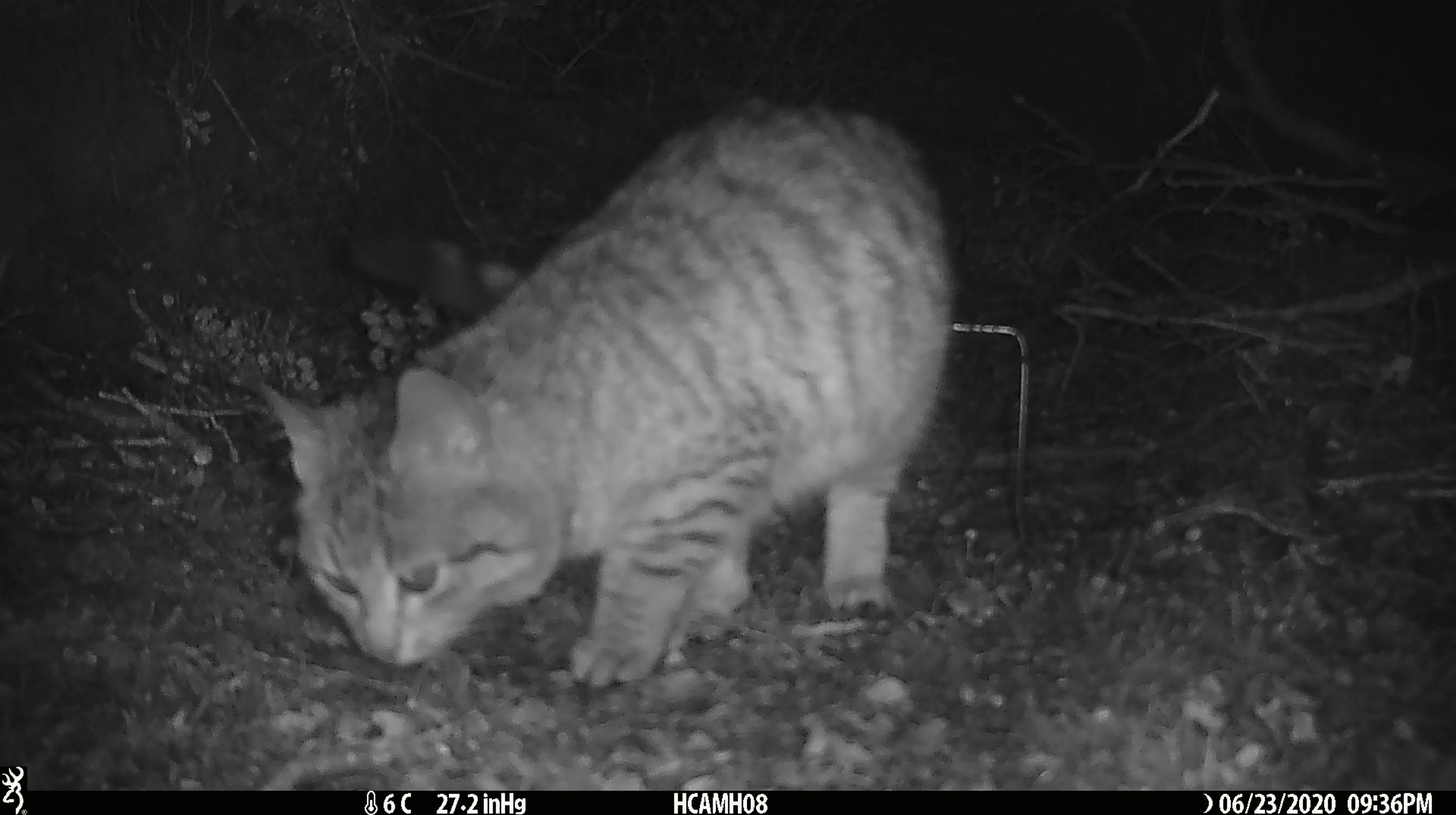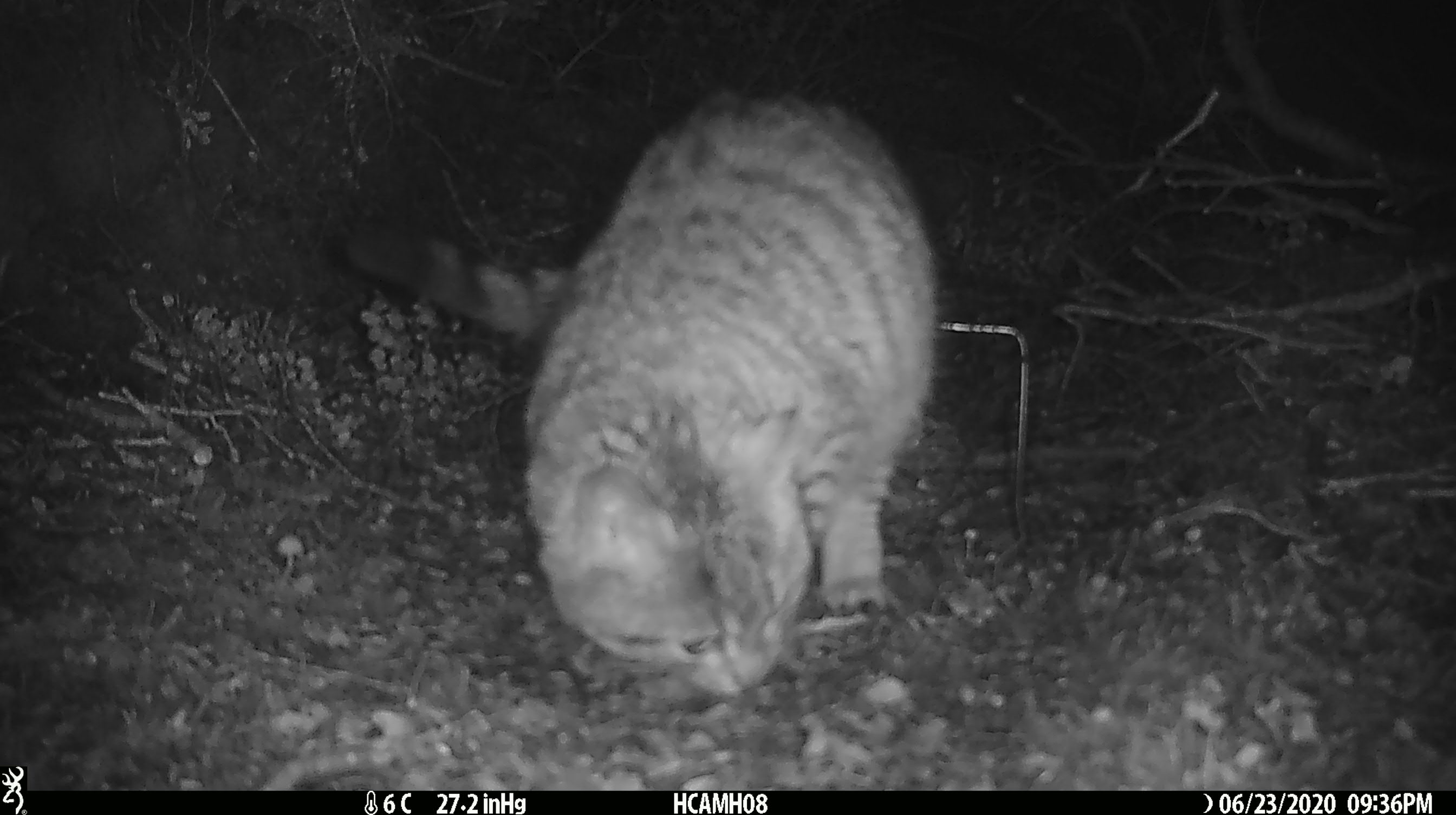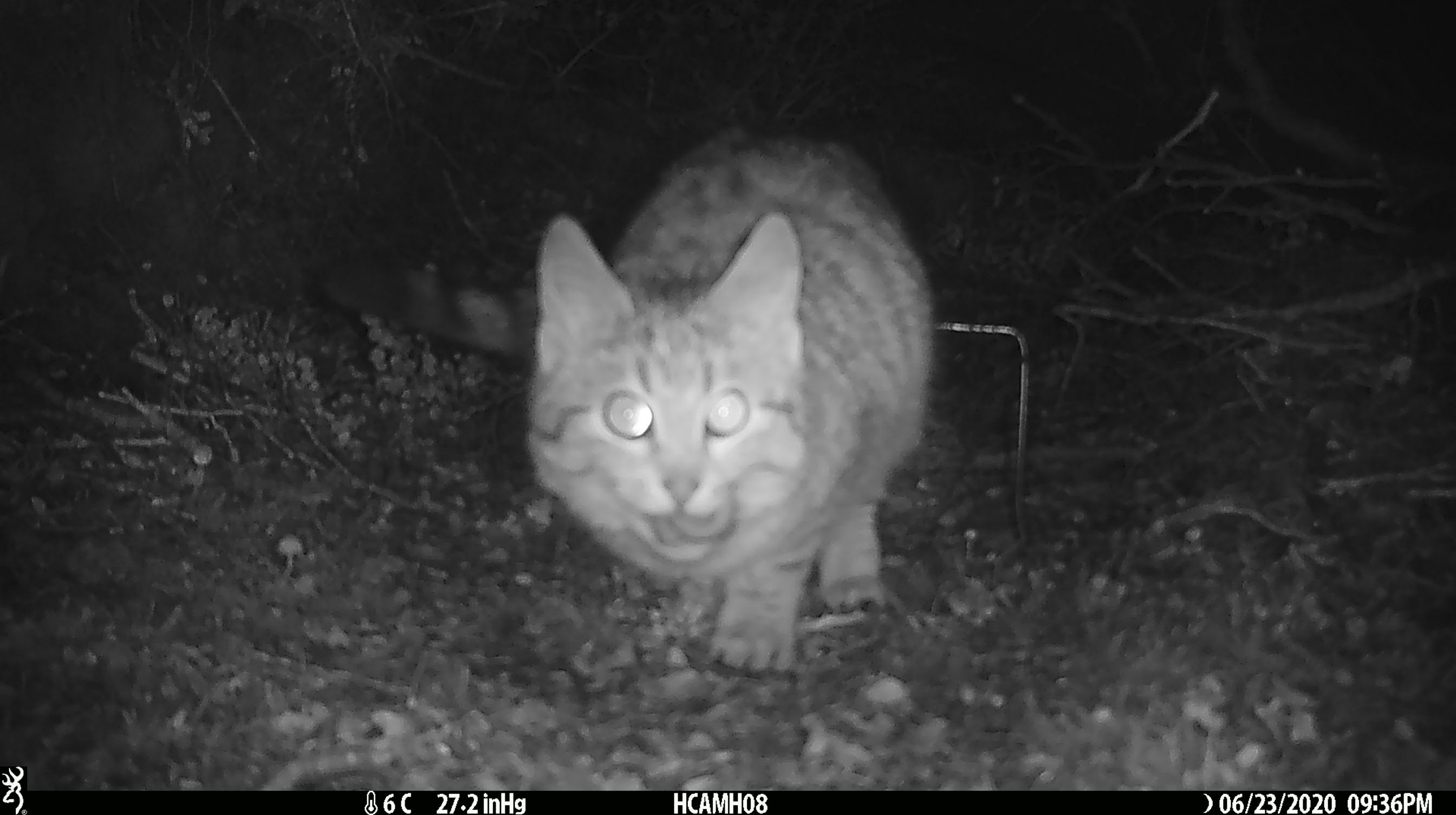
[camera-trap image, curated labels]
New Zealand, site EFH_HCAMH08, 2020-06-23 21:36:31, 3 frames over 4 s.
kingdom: Animalia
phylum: Chordata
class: Mammalia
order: Carnivora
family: Felidae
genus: Felis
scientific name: Felis catus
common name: domestic cat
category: cat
Cat (domestic cat) (Felis catus).